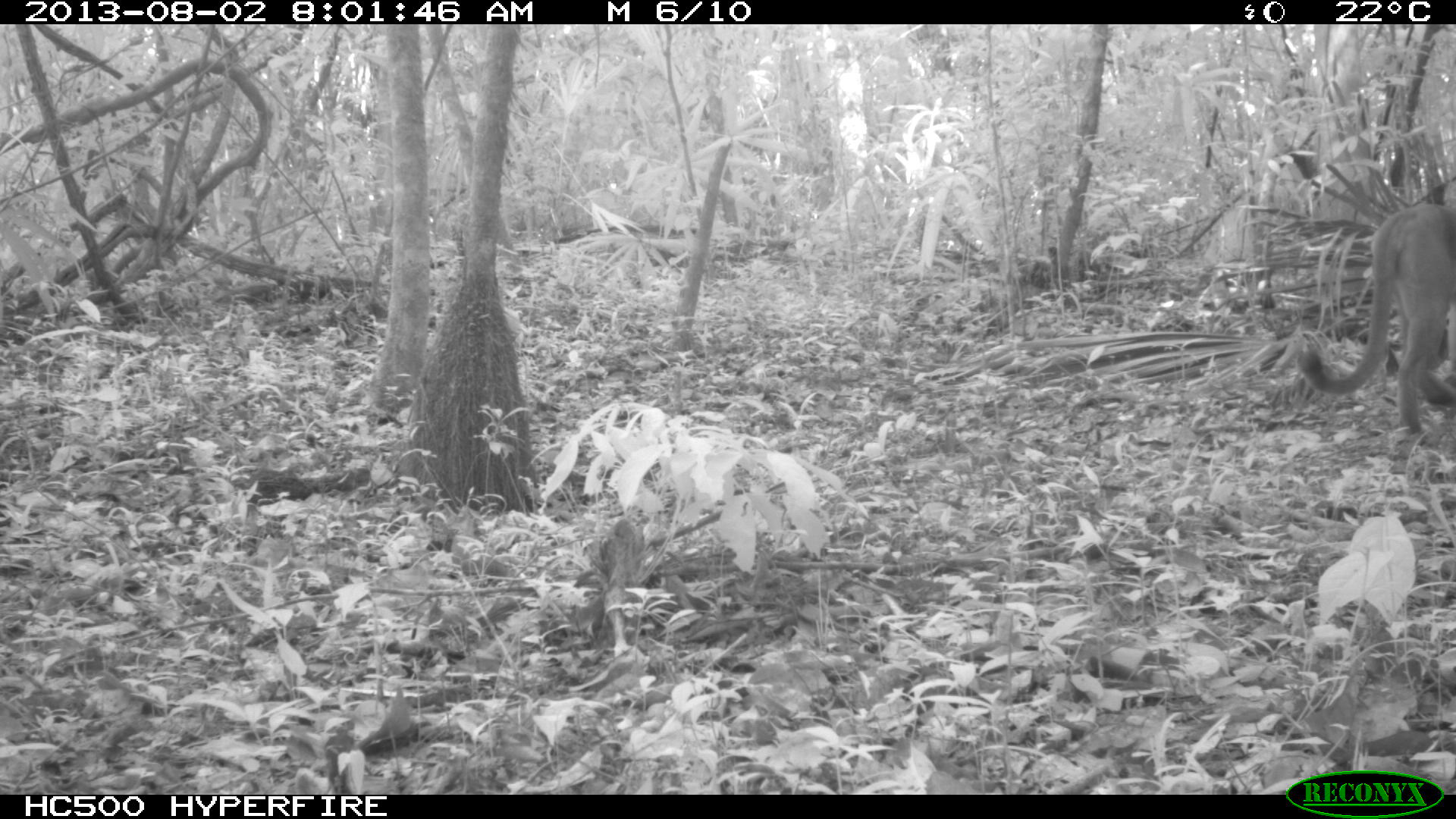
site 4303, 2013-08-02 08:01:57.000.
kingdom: Animalia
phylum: Chordata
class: Mammalia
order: Carnivora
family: Felidae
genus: Puma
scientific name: Puma concolor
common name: mountain lion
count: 1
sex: male